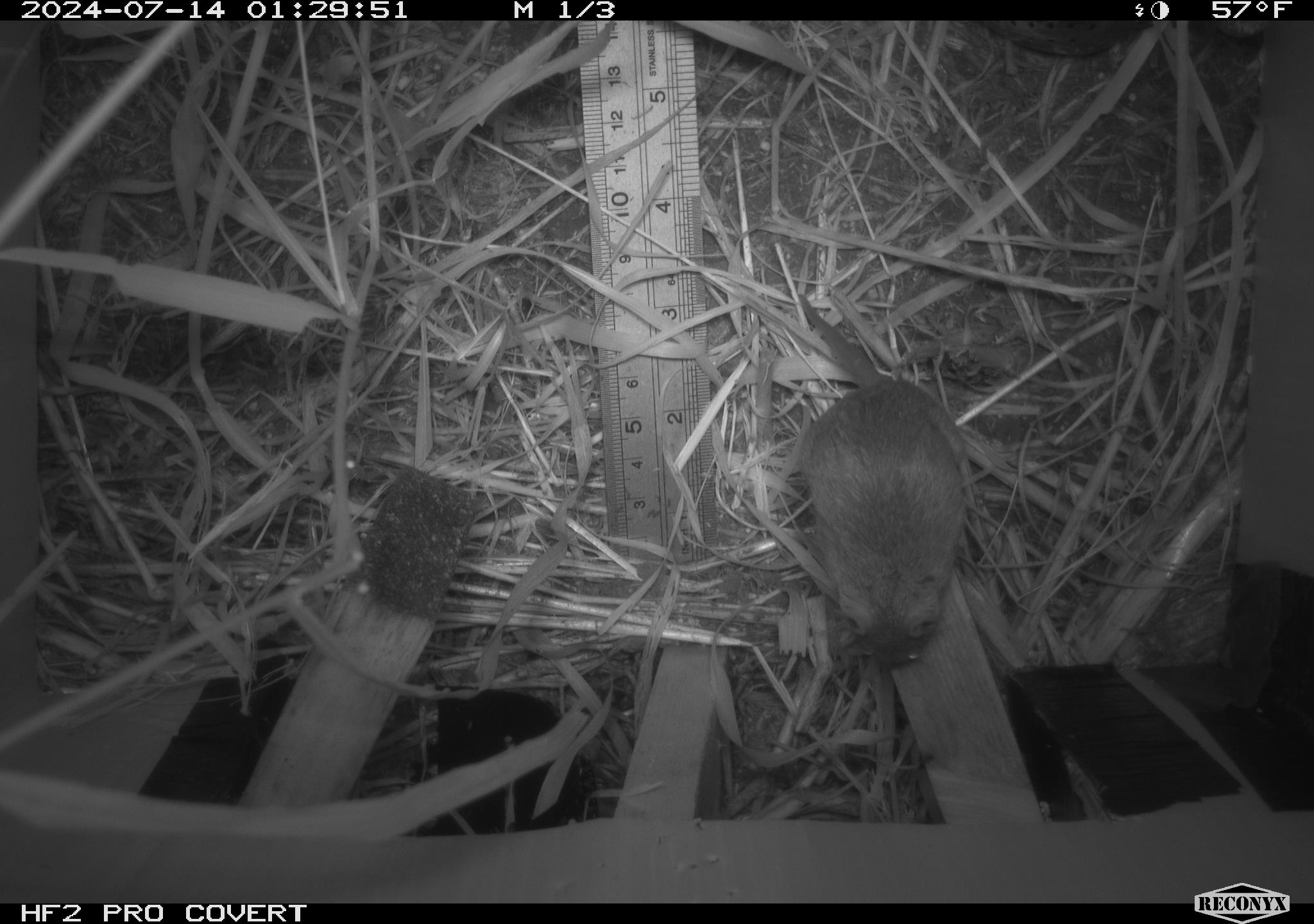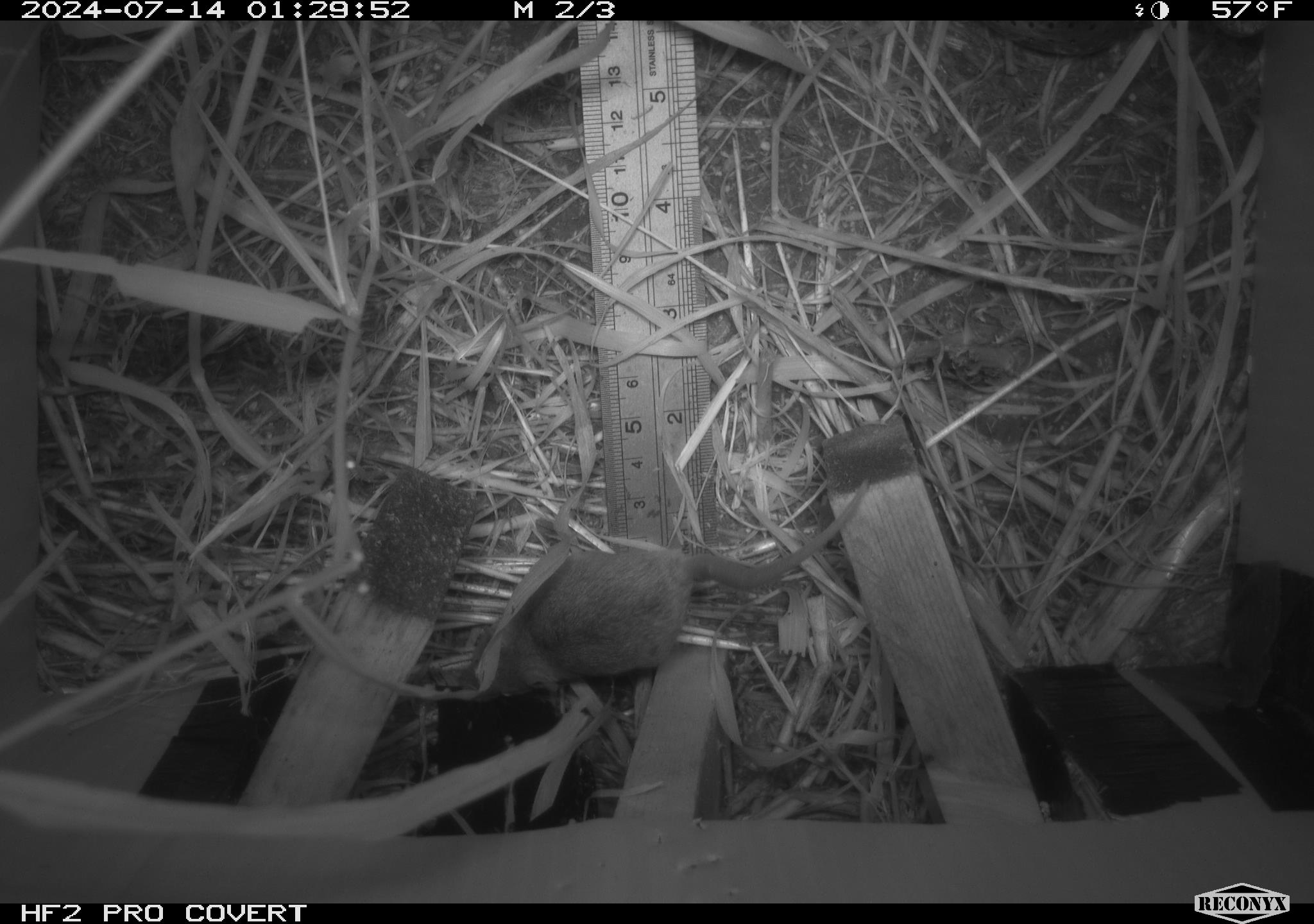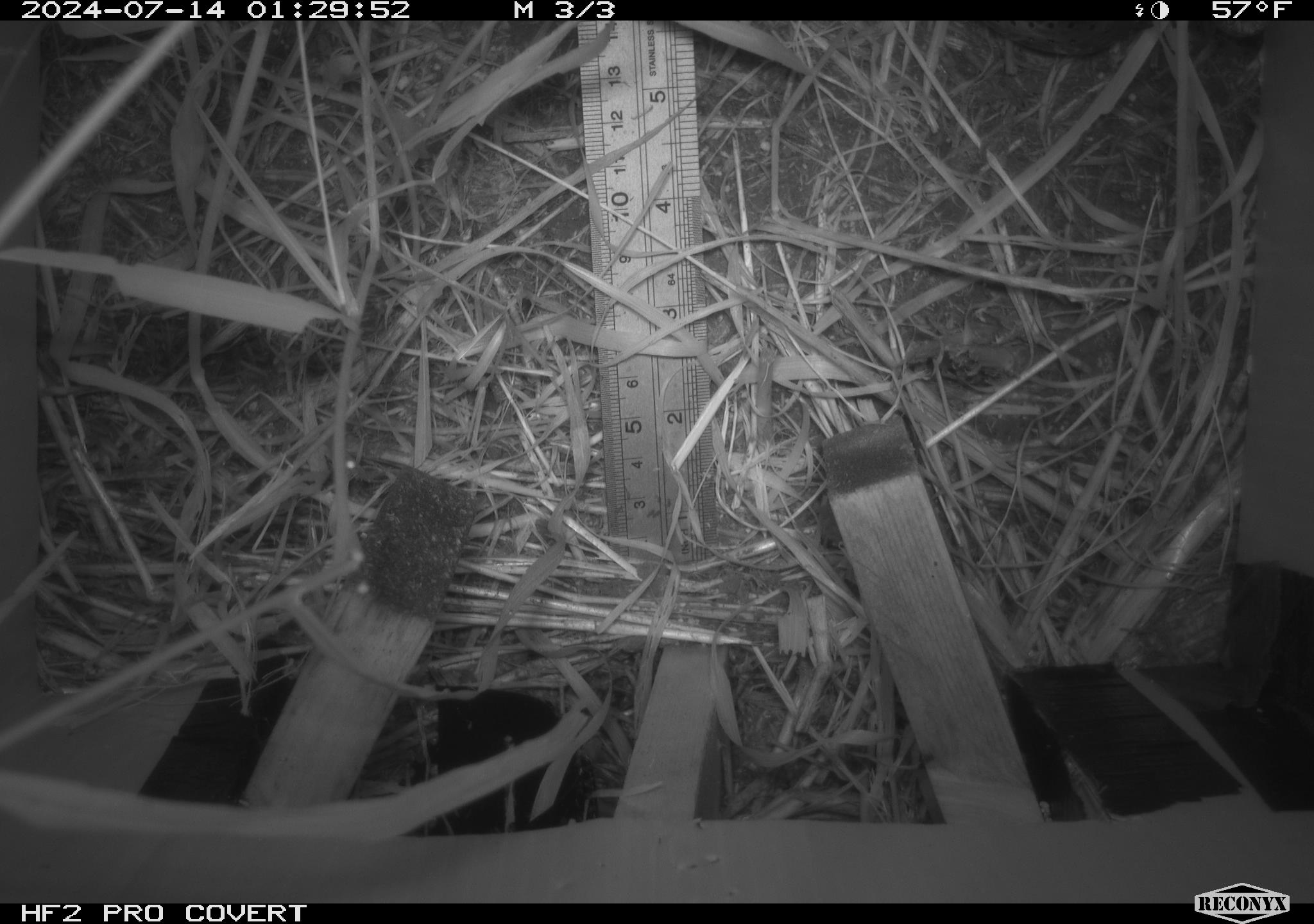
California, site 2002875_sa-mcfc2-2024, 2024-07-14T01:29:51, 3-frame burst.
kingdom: Animalia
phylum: Chordata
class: Mammalia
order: Rodentia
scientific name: Rodentia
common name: rodent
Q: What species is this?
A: Rodent (Rodentia).